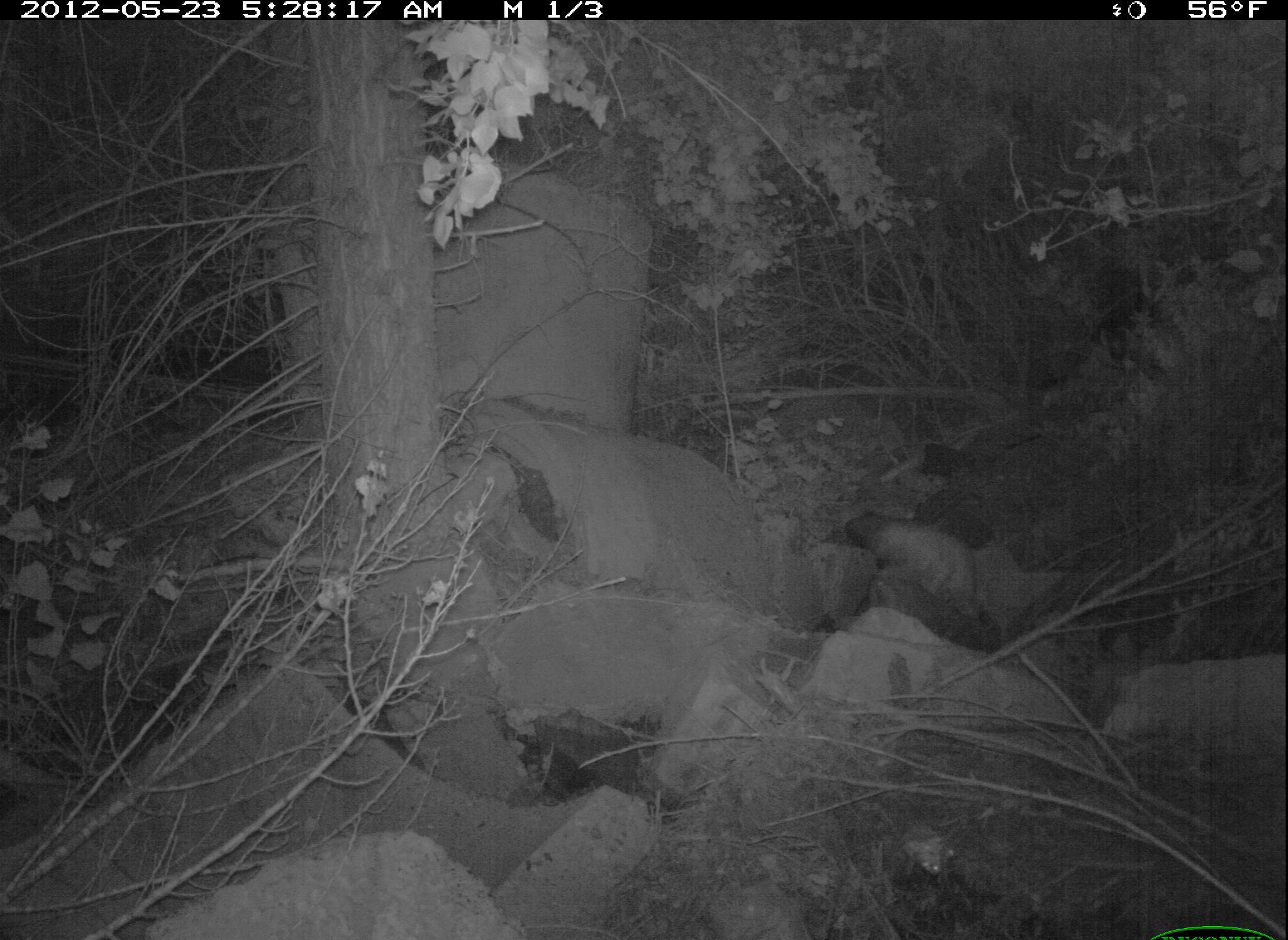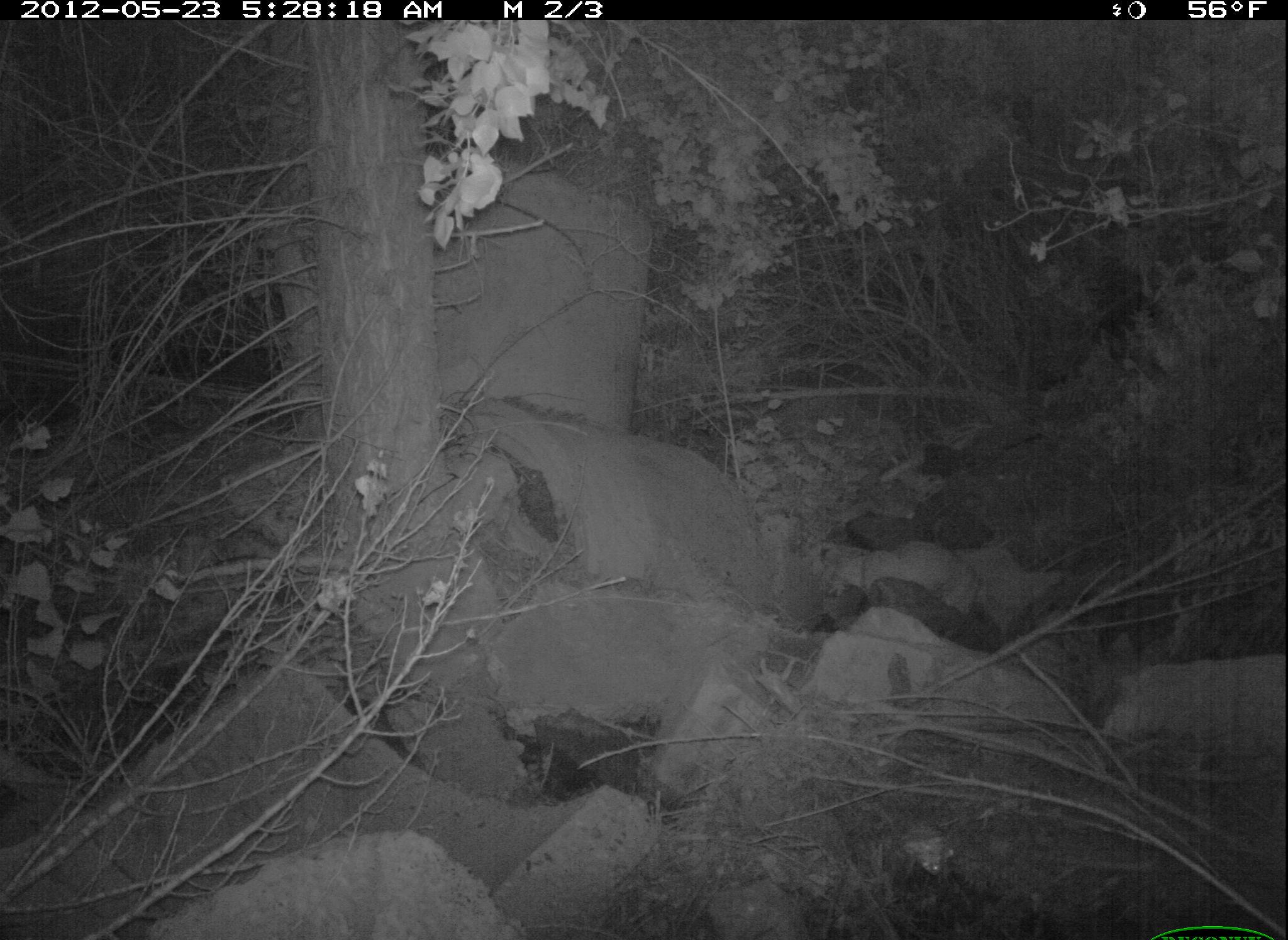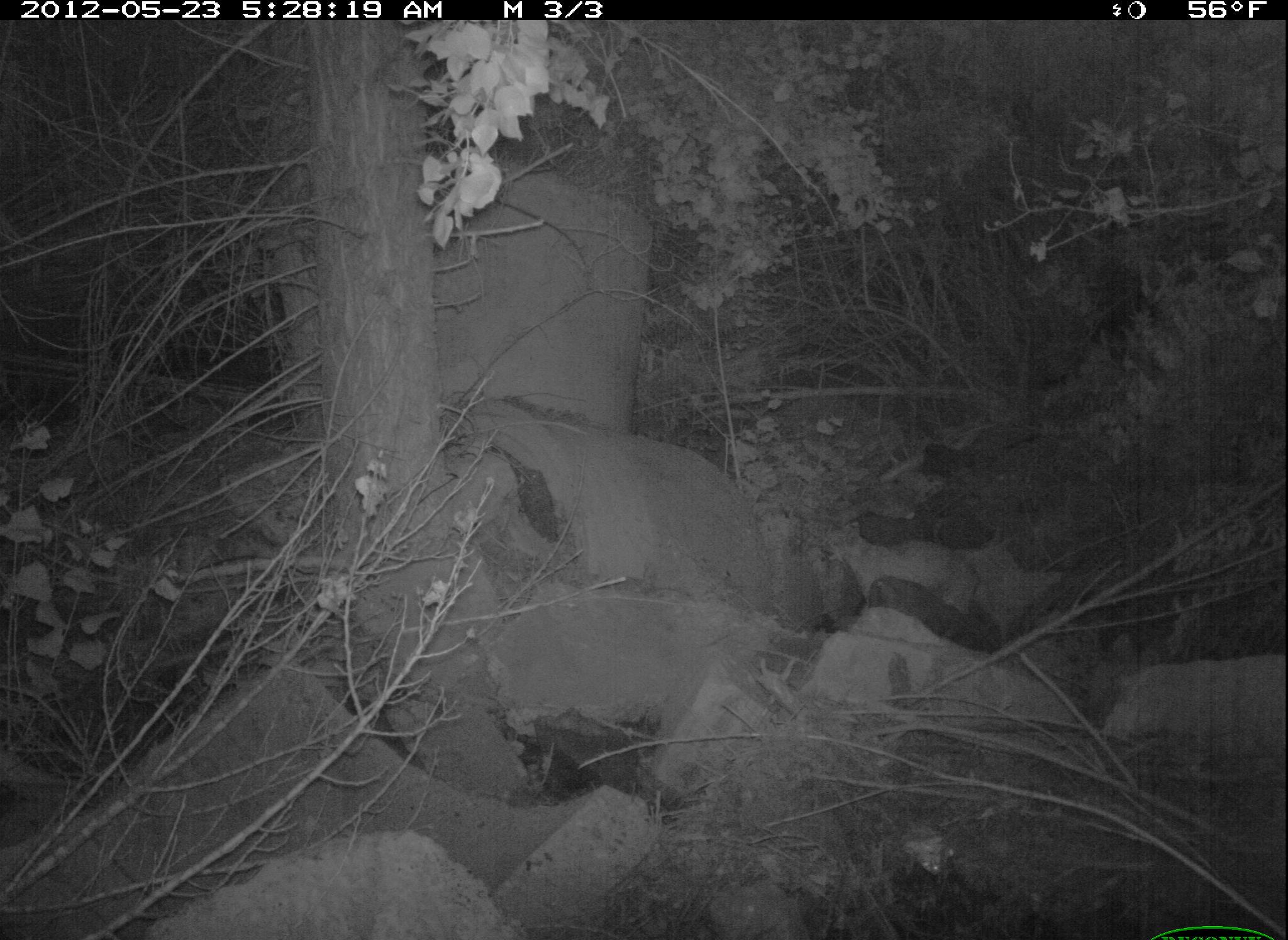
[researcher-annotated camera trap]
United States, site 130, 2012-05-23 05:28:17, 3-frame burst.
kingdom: Animalia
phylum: Chordata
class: Mammalia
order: Carnivora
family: Felidae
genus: Lynx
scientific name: Lynx rufus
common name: bobcat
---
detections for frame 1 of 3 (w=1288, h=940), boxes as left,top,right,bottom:
bobcat: 831,507,1005,630